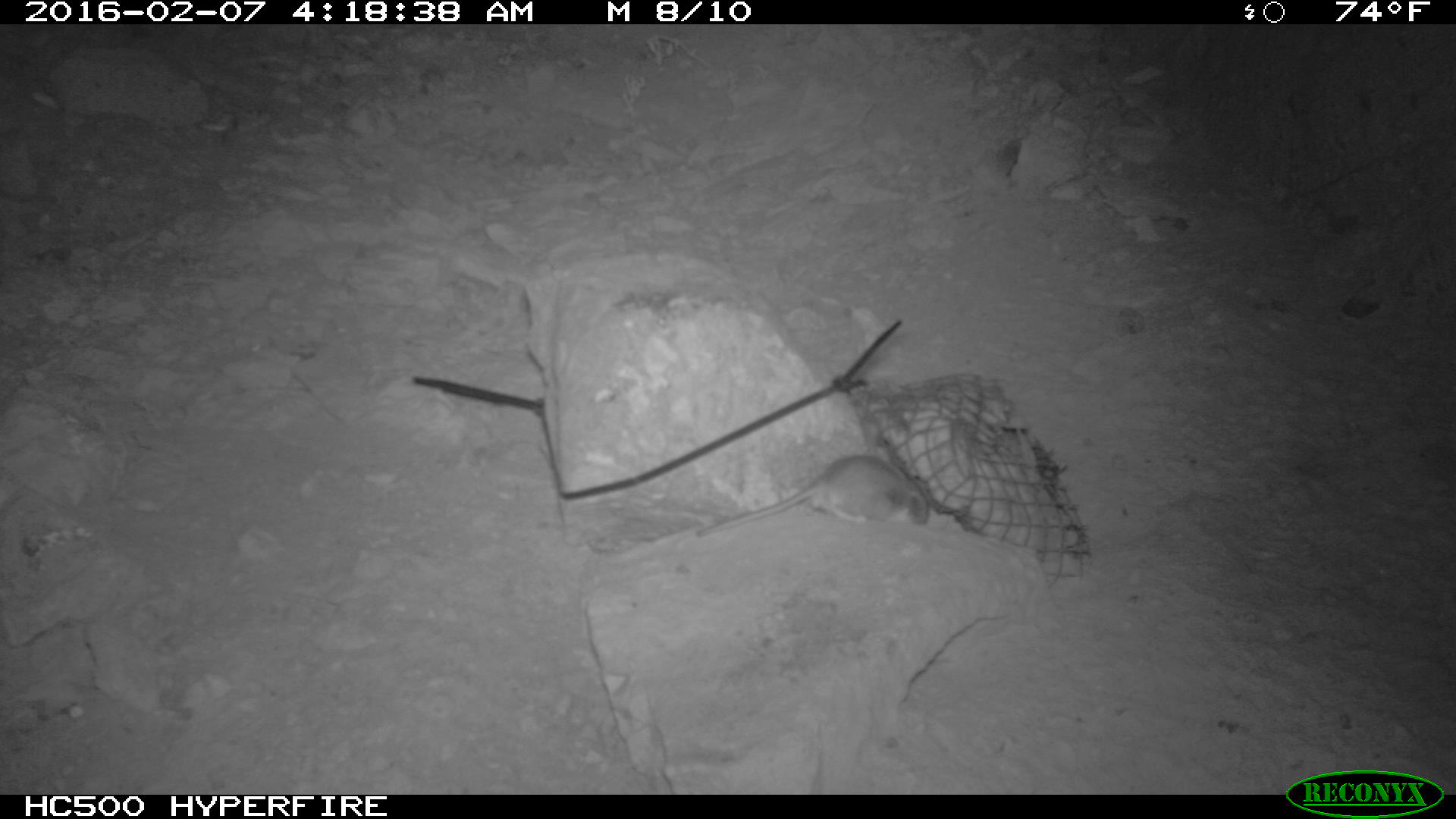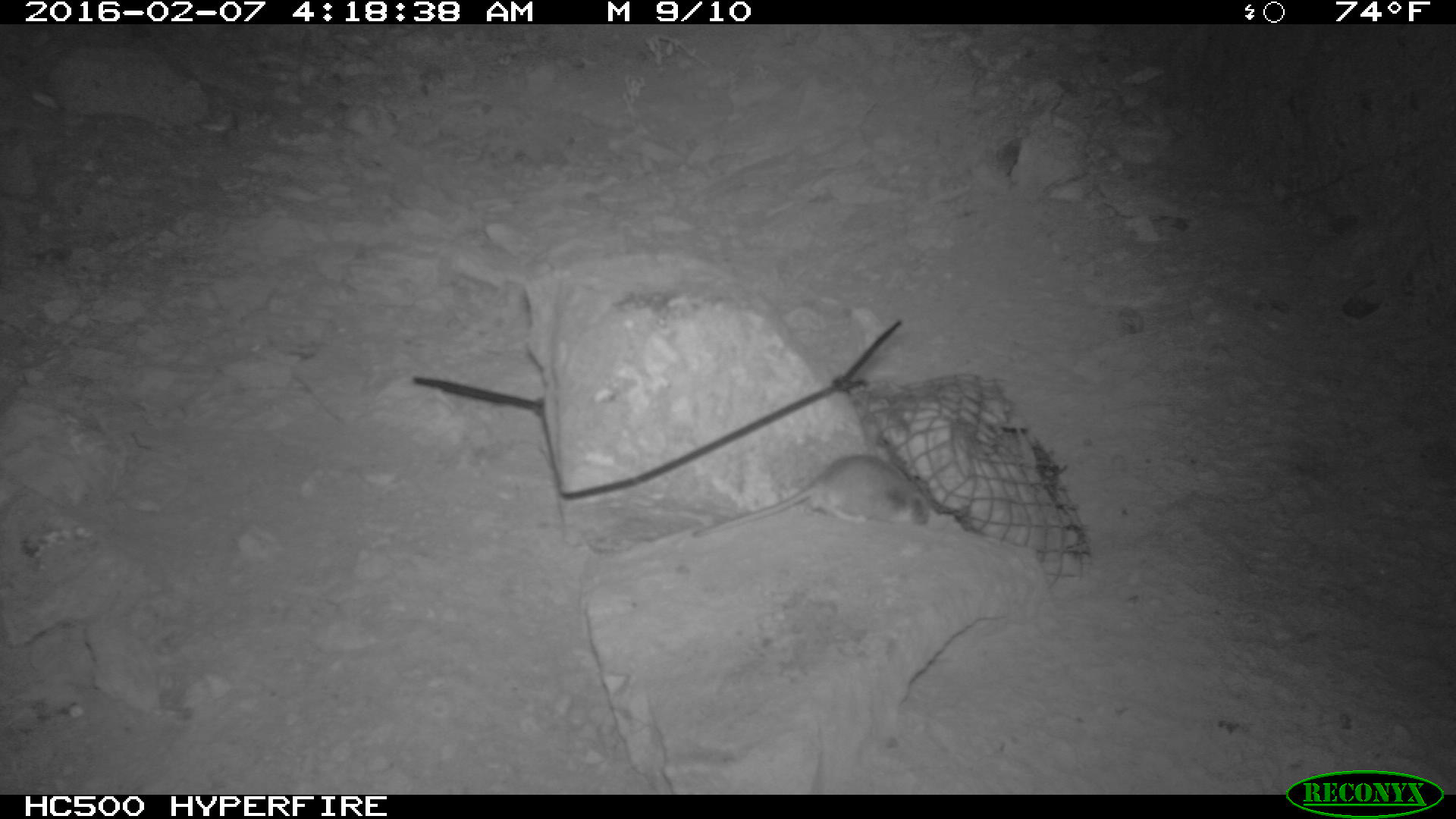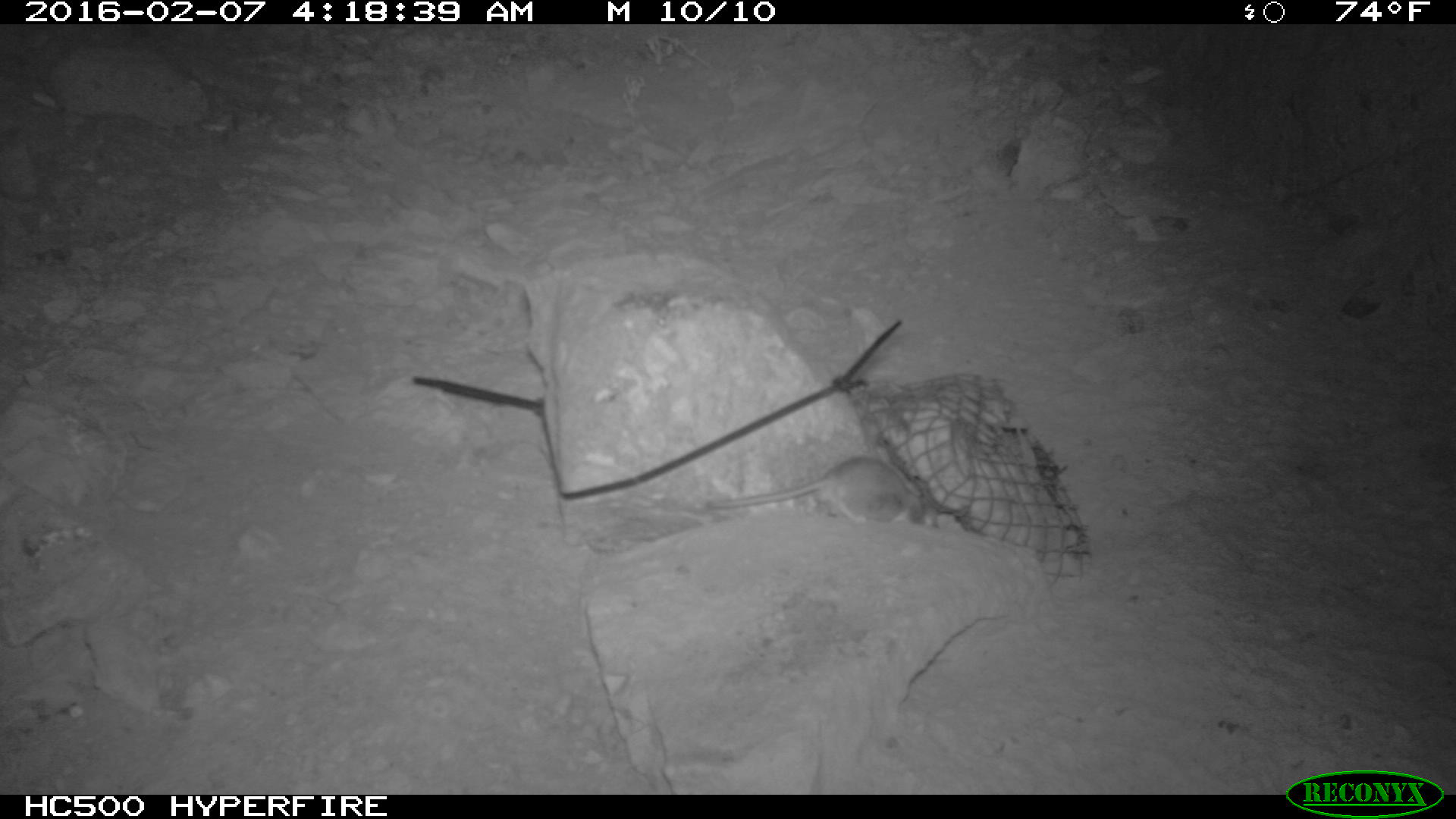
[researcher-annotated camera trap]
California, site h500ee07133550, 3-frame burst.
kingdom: Animalia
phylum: Chordata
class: Mammalia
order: Rodentia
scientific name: Rodentia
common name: rodent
Rodent (Rodentia).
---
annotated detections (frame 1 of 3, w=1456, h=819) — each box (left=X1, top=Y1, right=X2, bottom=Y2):
rodent: (left=692, top=454, right=931, bottom=541)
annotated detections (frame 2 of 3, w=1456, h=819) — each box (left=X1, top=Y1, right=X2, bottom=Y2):
rodent: (left=696, top=454, right=930, bottom=538)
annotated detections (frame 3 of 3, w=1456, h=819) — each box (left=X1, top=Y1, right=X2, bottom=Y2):
rodent: (left=707, top=457, right=938, bottom=529)